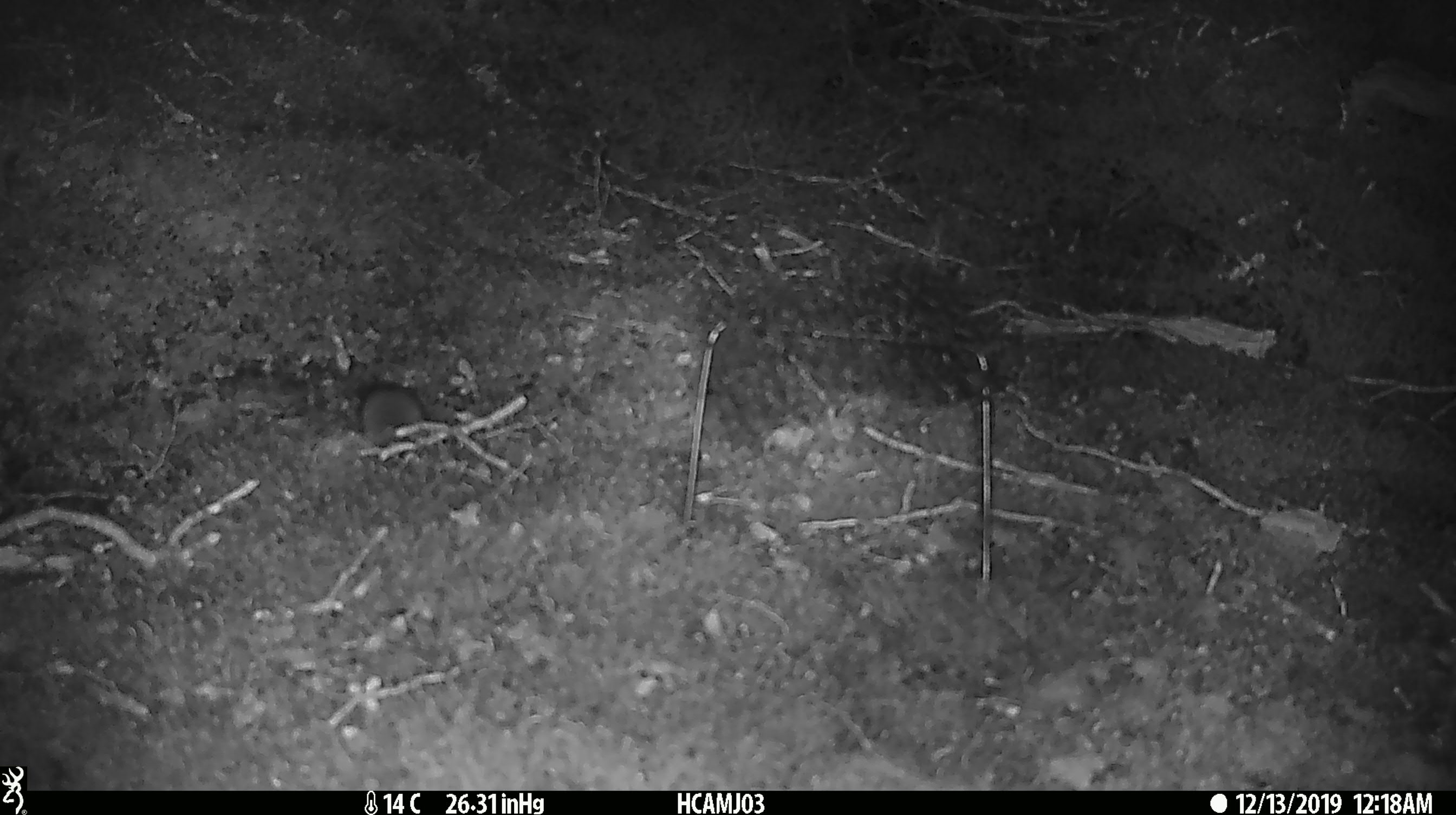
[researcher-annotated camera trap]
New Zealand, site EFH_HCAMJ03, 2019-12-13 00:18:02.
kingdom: Animalia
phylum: Chordata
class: Mammalia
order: Rodentia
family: Muridae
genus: Mus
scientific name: Mus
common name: mouse